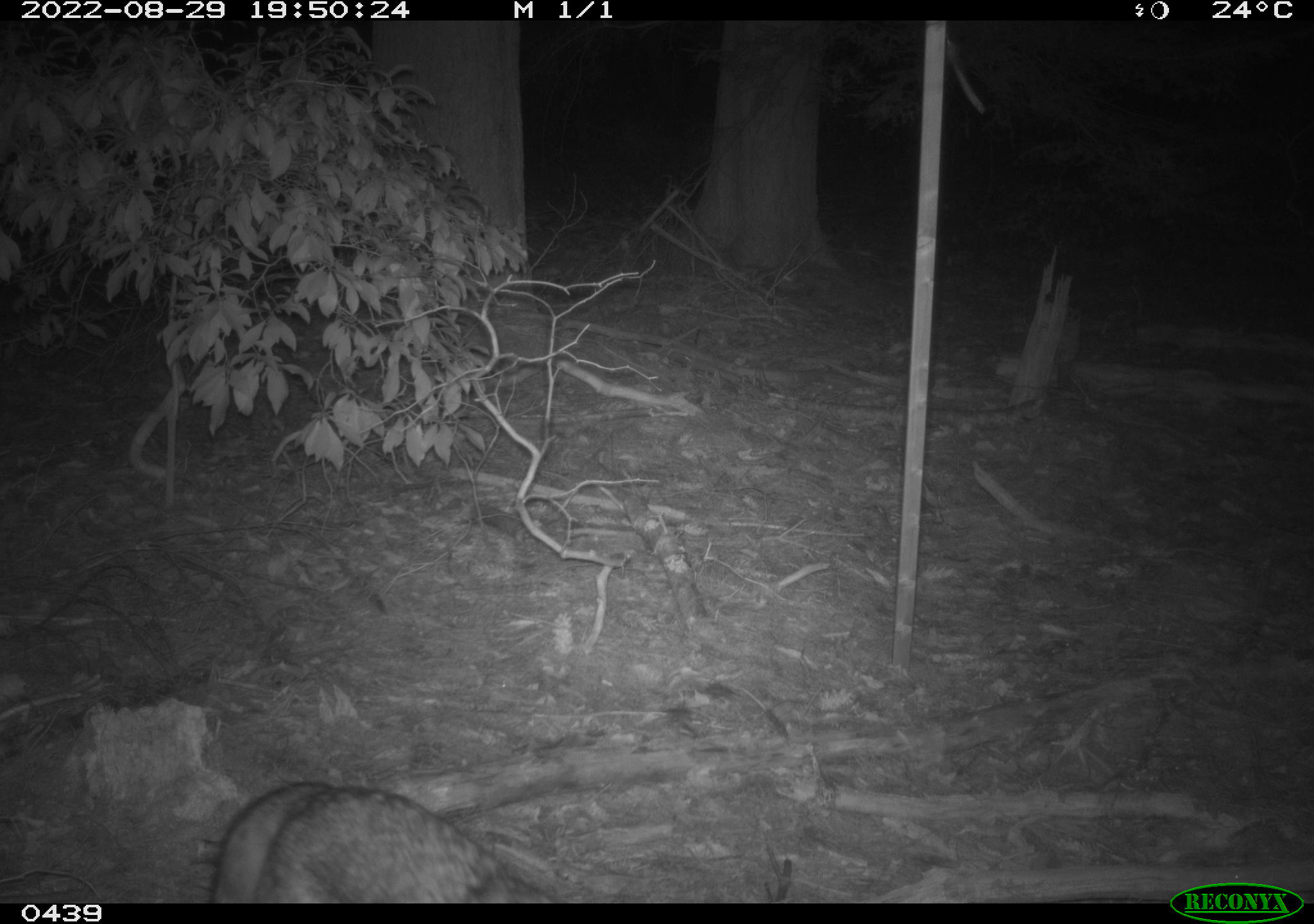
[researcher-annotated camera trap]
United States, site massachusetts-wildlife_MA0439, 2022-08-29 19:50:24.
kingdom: Animalia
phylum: Chordata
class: Mammalia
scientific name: Mammalia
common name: mammal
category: mammal sp.